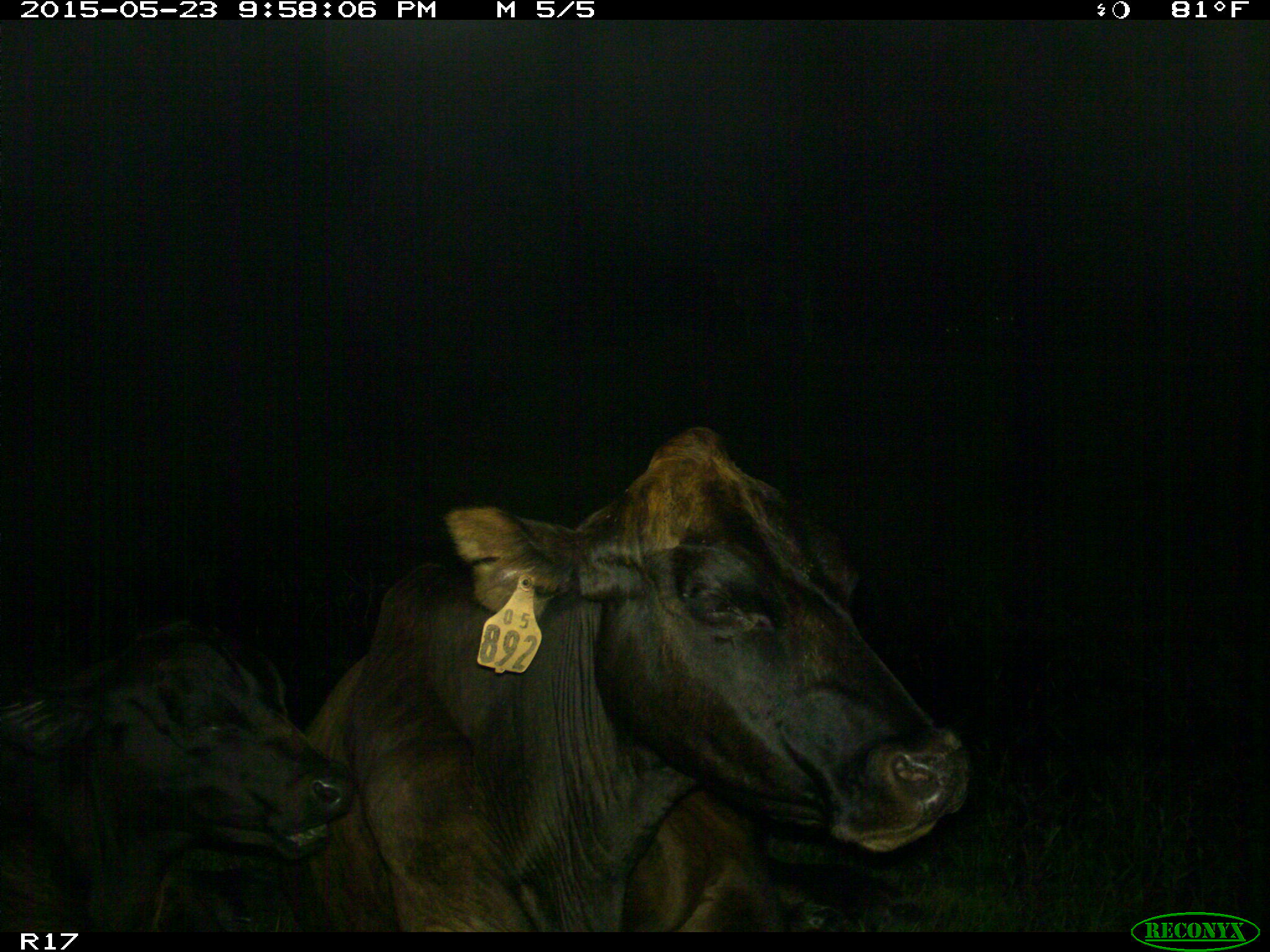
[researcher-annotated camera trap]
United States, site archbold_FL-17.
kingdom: Animalia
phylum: Chordata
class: Mammalia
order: Artiodactyla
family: Bovidae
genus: Bos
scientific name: Bos taurus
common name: domestic cow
Bos taurus (domestic cow).